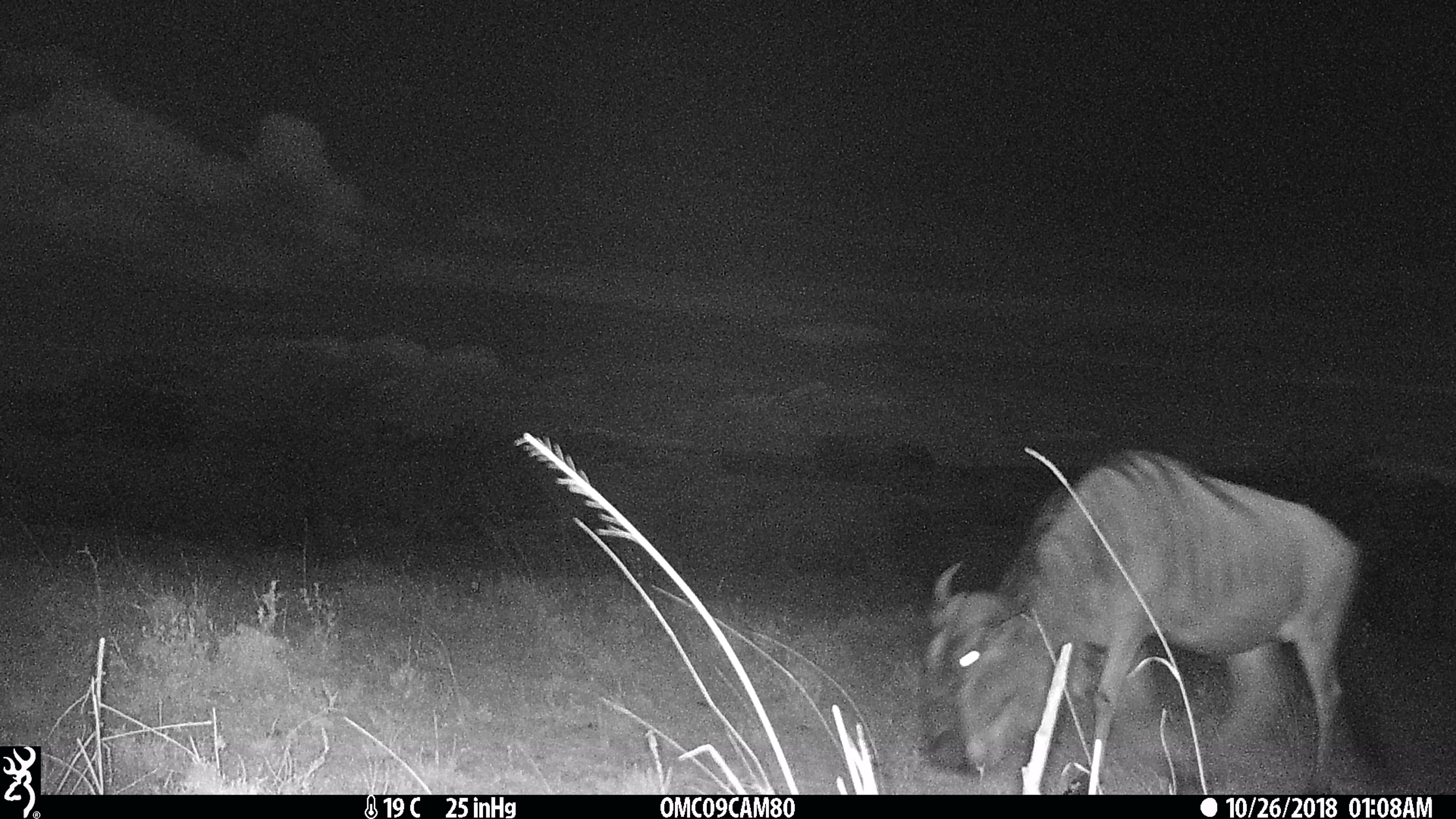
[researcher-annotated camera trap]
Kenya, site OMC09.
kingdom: Animalia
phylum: Chordata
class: Mammalia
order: Artiodactyla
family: Bovidae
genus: Connochaetes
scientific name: Connochaetes taurinus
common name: blue wildebeest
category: wildebeest